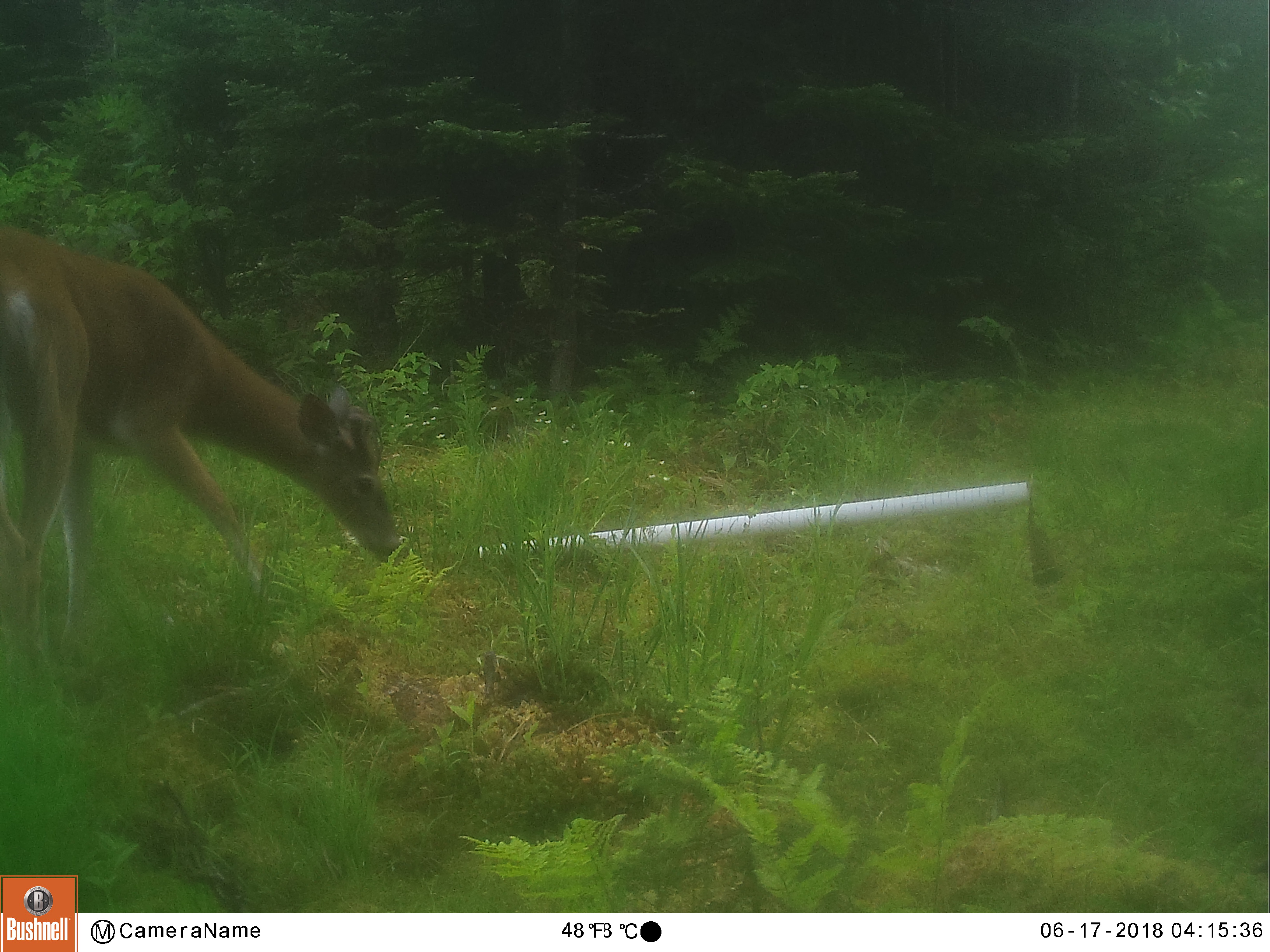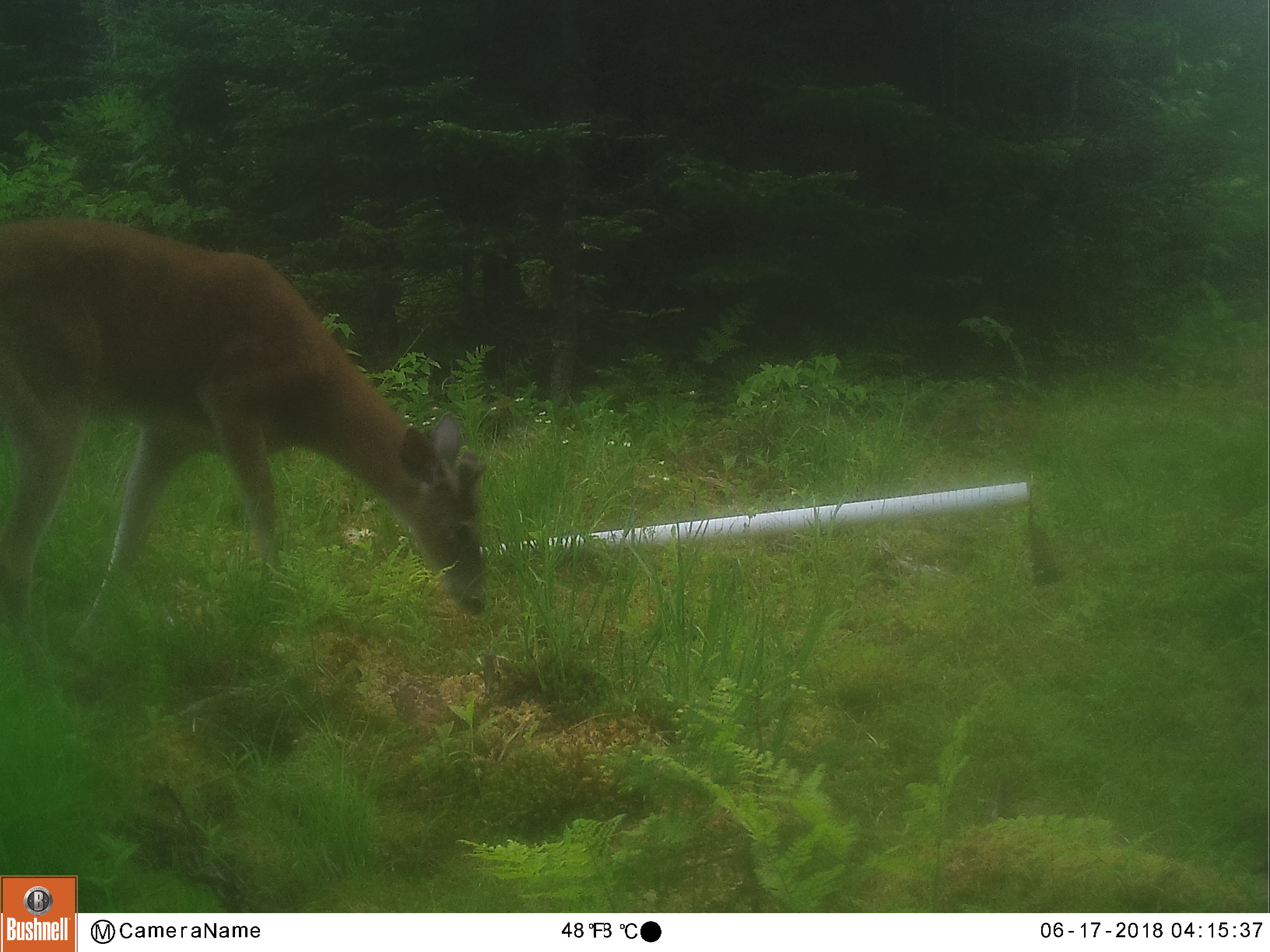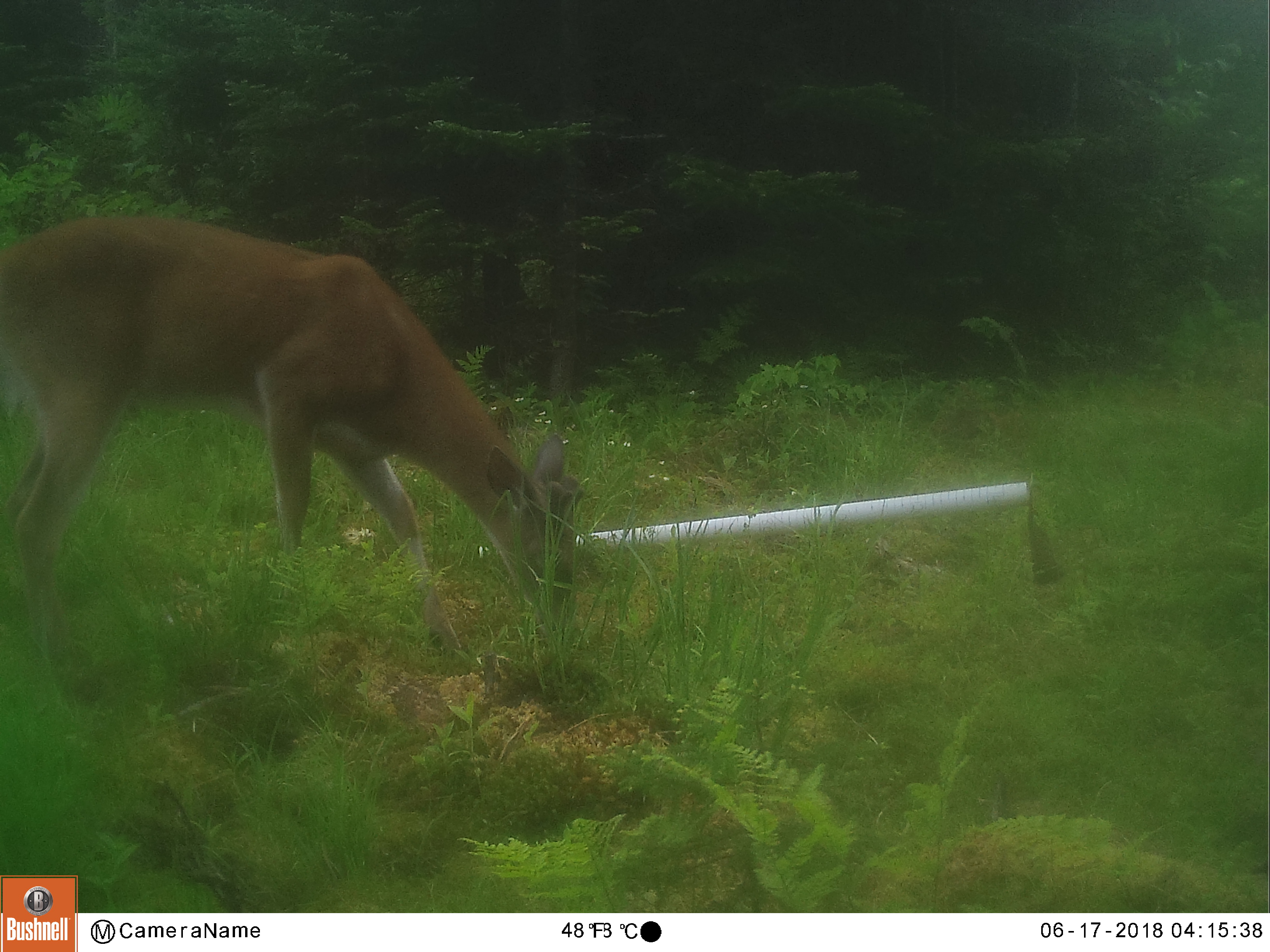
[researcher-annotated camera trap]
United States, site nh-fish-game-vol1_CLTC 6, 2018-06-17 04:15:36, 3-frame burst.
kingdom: Animalia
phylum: Chordata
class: Mammalia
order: Artiodactyla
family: Cervidae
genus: Odocoileus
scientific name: Odocoileus virginianus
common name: white-tailed deer